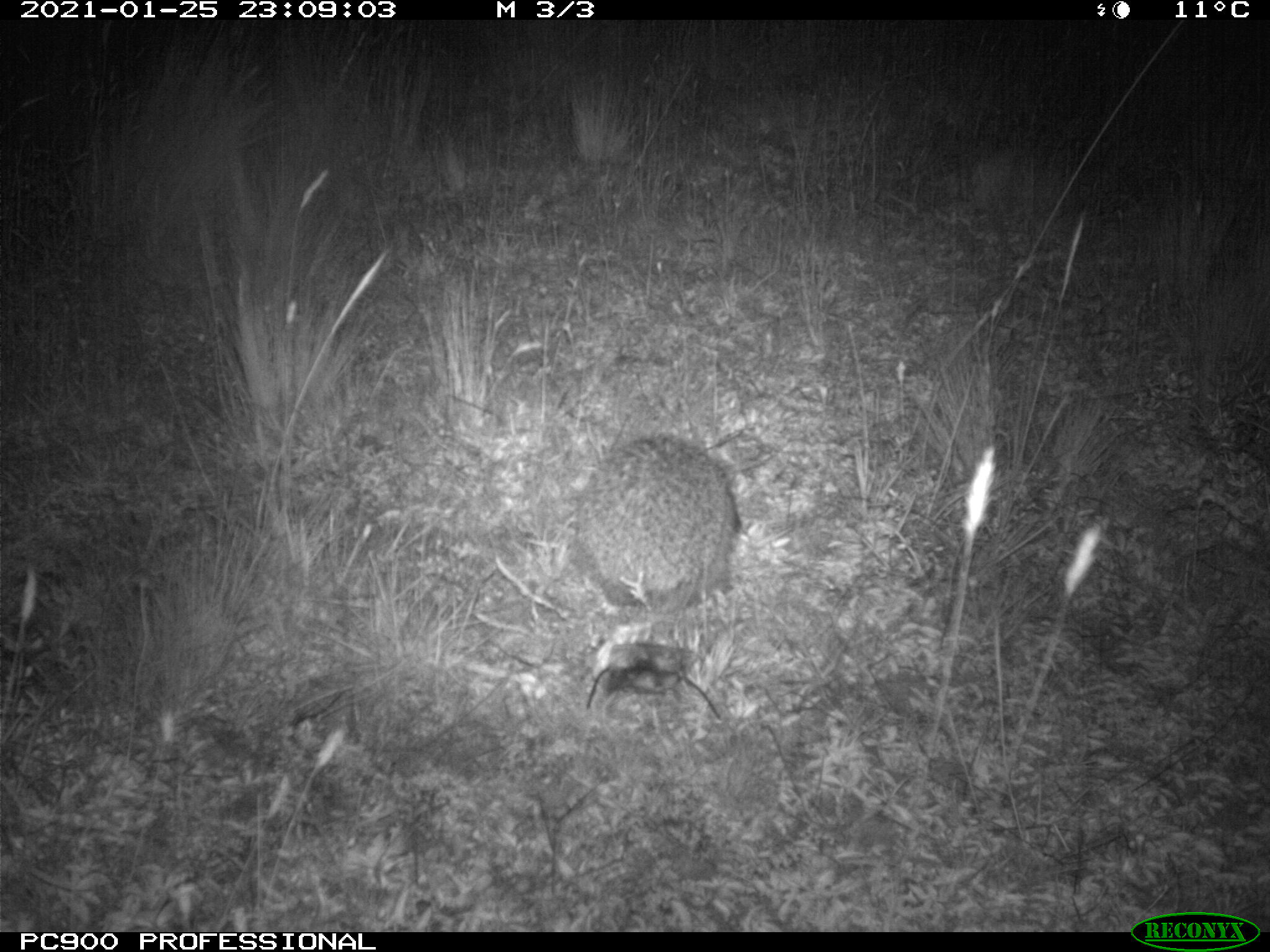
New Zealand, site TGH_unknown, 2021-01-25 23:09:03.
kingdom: Animalia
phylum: Chordata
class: Mammalia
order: Eulipotyphla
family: Erinaceidae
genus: Erinaceus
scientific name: Erinaceus europaeus europaeus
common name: european hedgehog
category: hedgehog